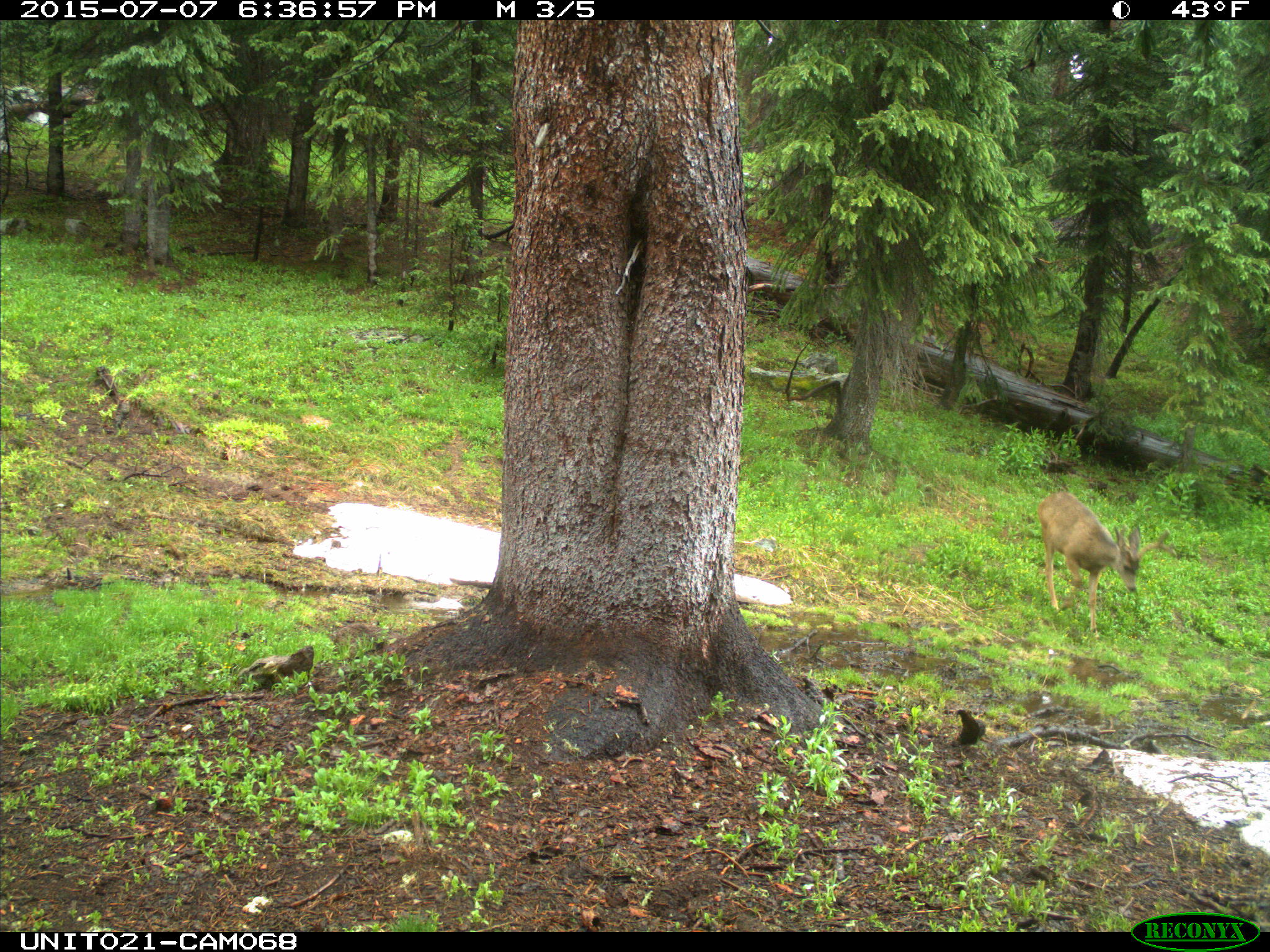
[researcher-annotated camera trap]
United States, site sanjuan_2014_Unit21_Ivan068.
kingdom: Animalia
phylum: Chordata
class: Mammalia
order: Artiodactyla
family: Cervidae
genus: Odocoileus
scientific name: Odocoileus hemionus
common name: mule deer